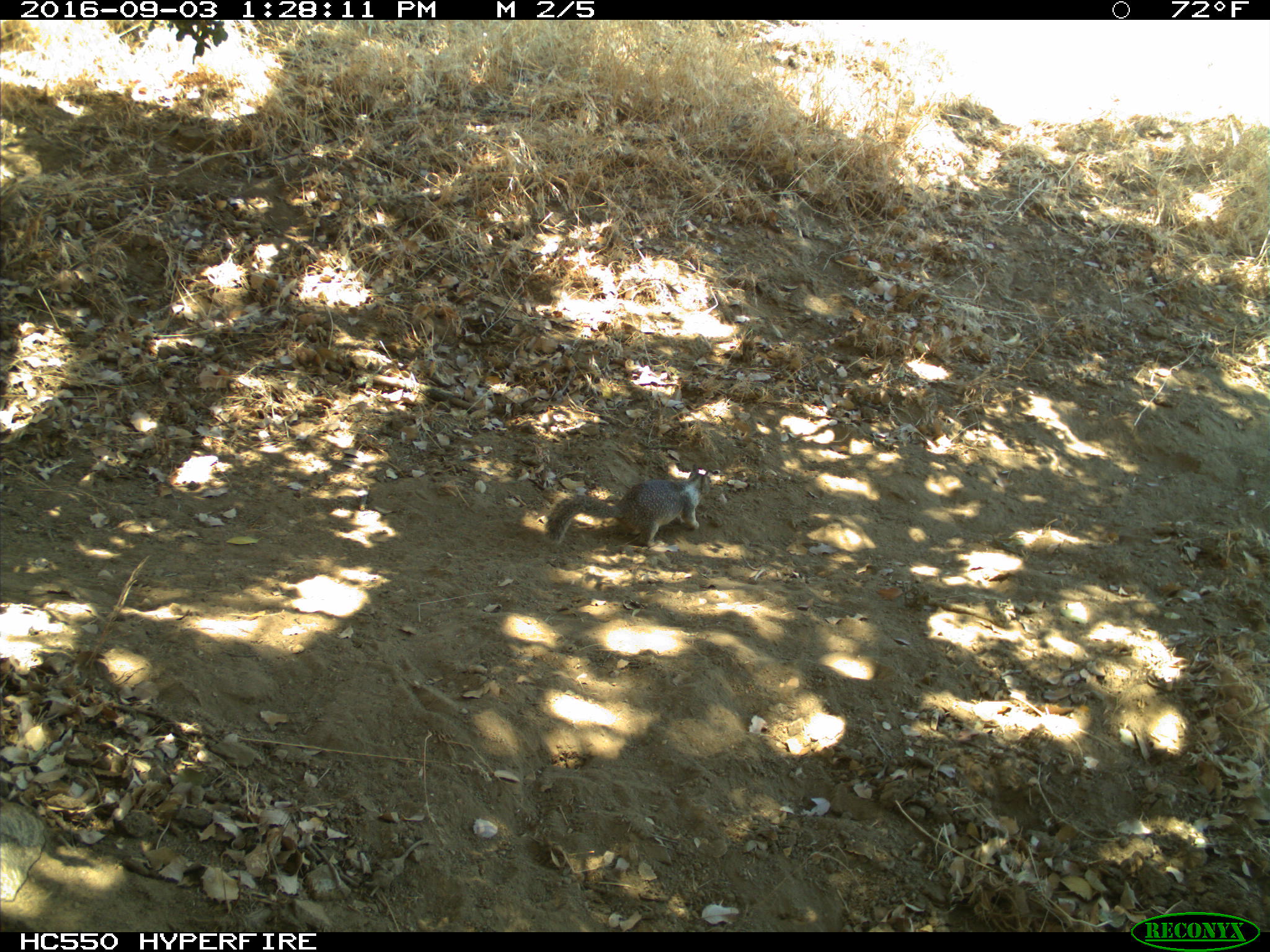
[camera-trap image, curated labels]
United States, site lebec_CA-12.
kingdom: Animalia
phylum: Chordata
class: Mammalia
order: Rodentia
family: Sciuridae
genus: Otospermophilus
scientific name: Otospermophilus beecheyi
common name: california ground squirrel